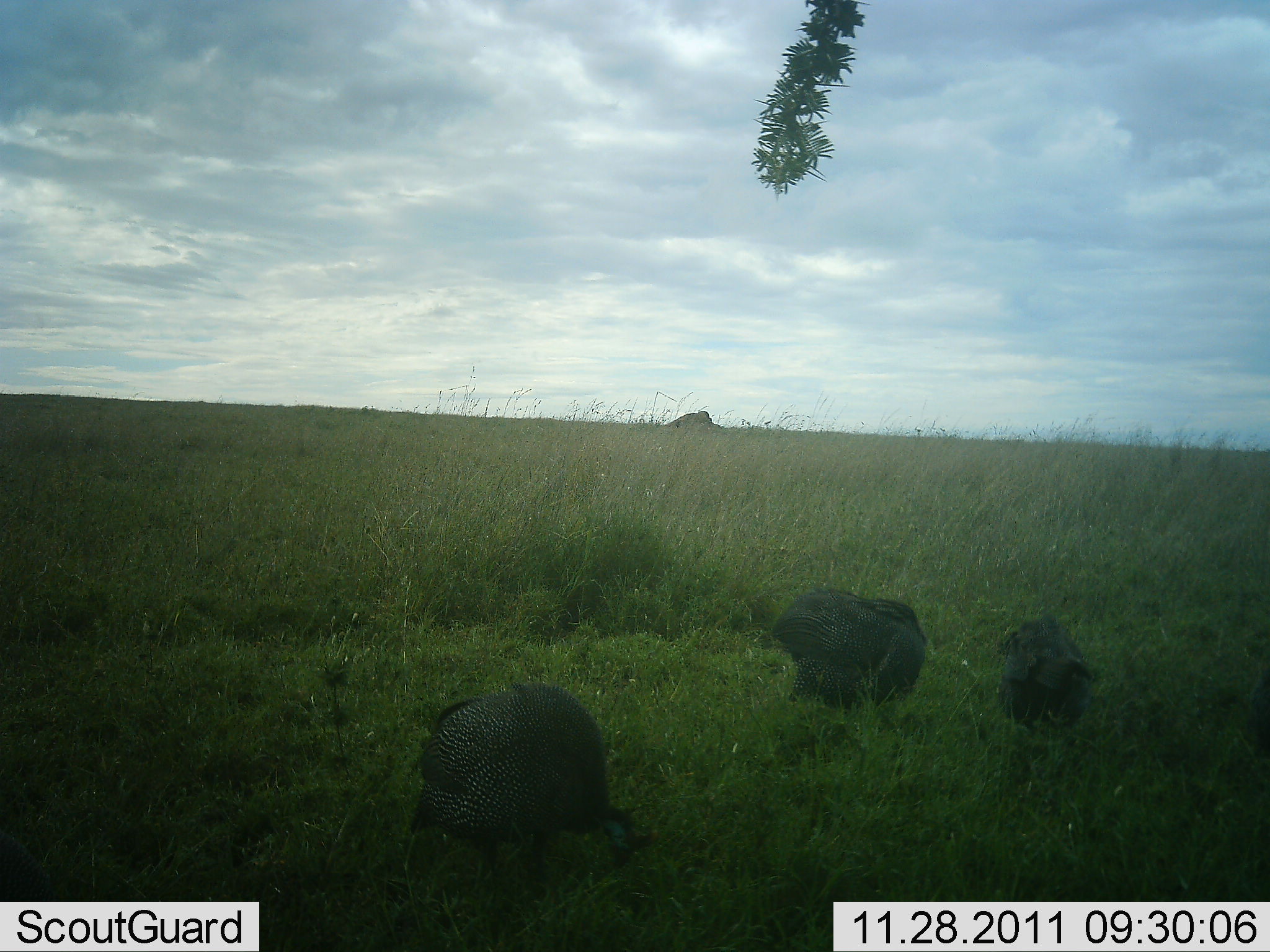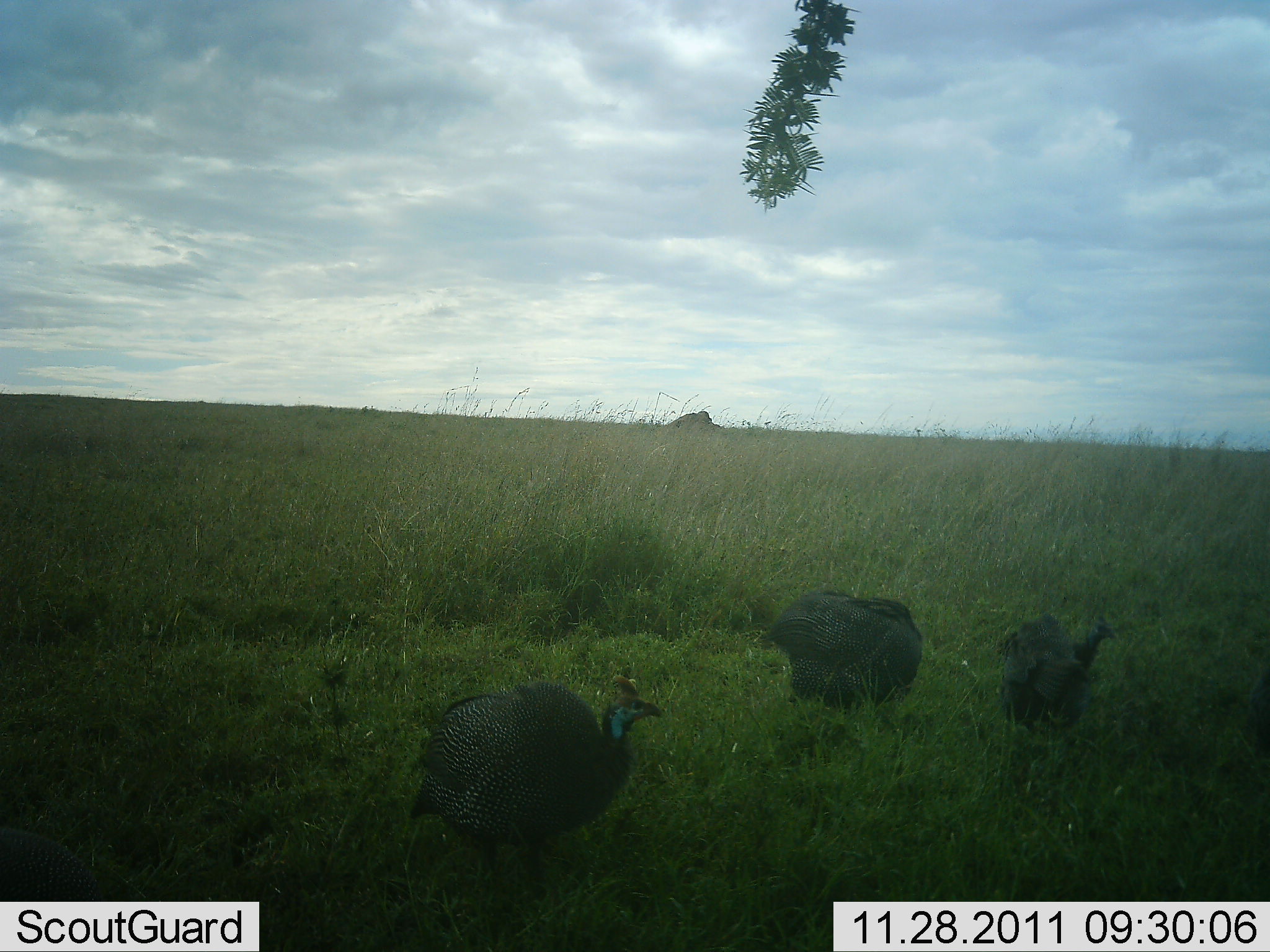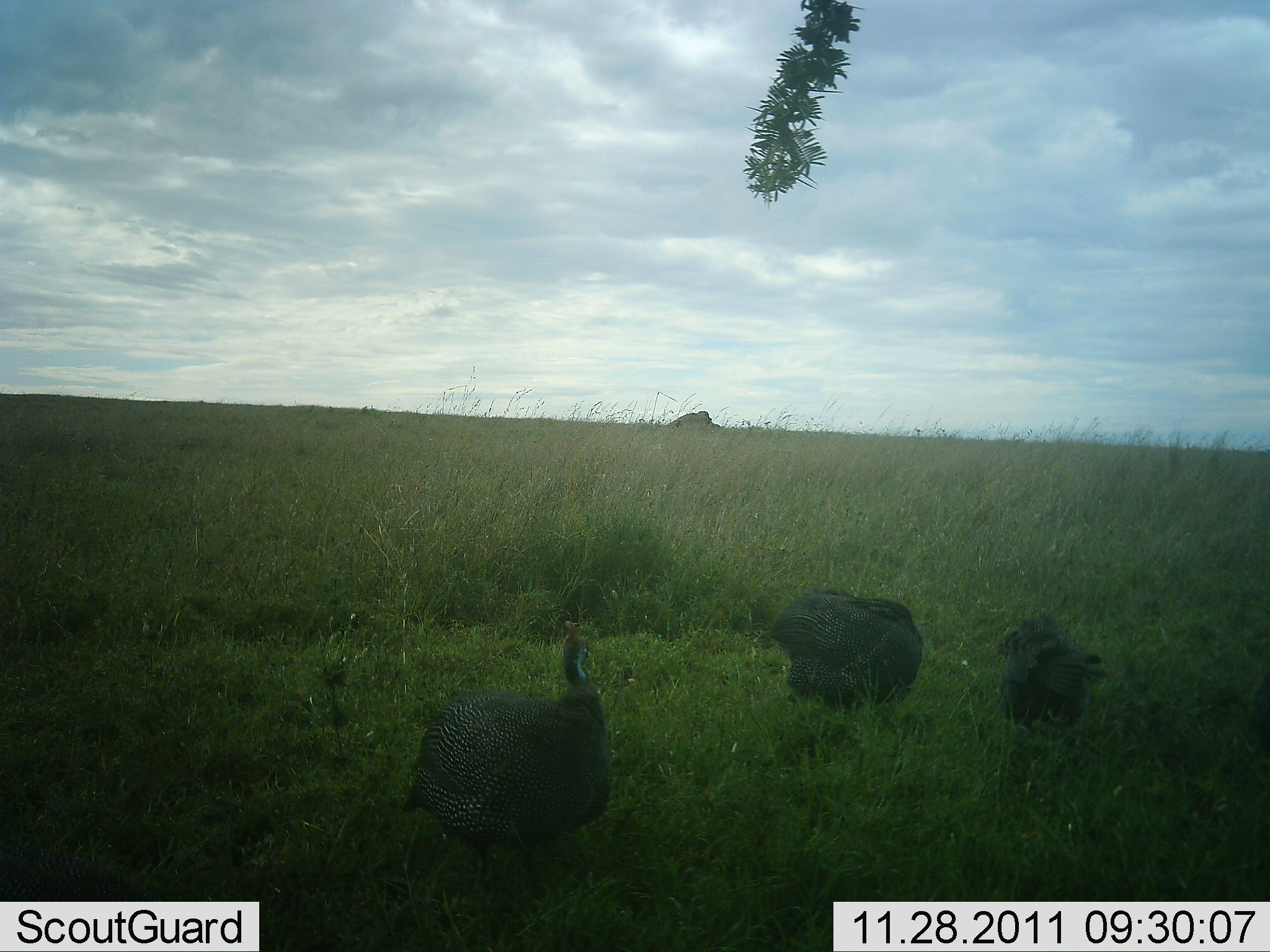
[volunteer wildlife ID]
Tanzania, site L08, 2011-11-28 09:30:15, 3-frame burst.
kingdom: Animalia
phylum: Chordata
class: Aves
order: Galliformes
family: Numididae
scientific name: Numididae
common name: guinea fowl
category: guineafowl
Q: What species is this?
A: Guineafowl (guinea fowl) (Numididae).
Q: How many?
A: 3.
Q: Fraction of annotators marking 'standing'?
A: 43%.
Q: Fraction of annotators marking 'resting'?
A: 0%.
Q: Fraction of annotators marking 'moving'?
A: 7%.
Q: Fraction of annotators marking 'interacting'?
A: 0%.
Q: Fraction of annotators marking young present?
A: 0%.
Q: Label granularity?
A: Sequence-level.